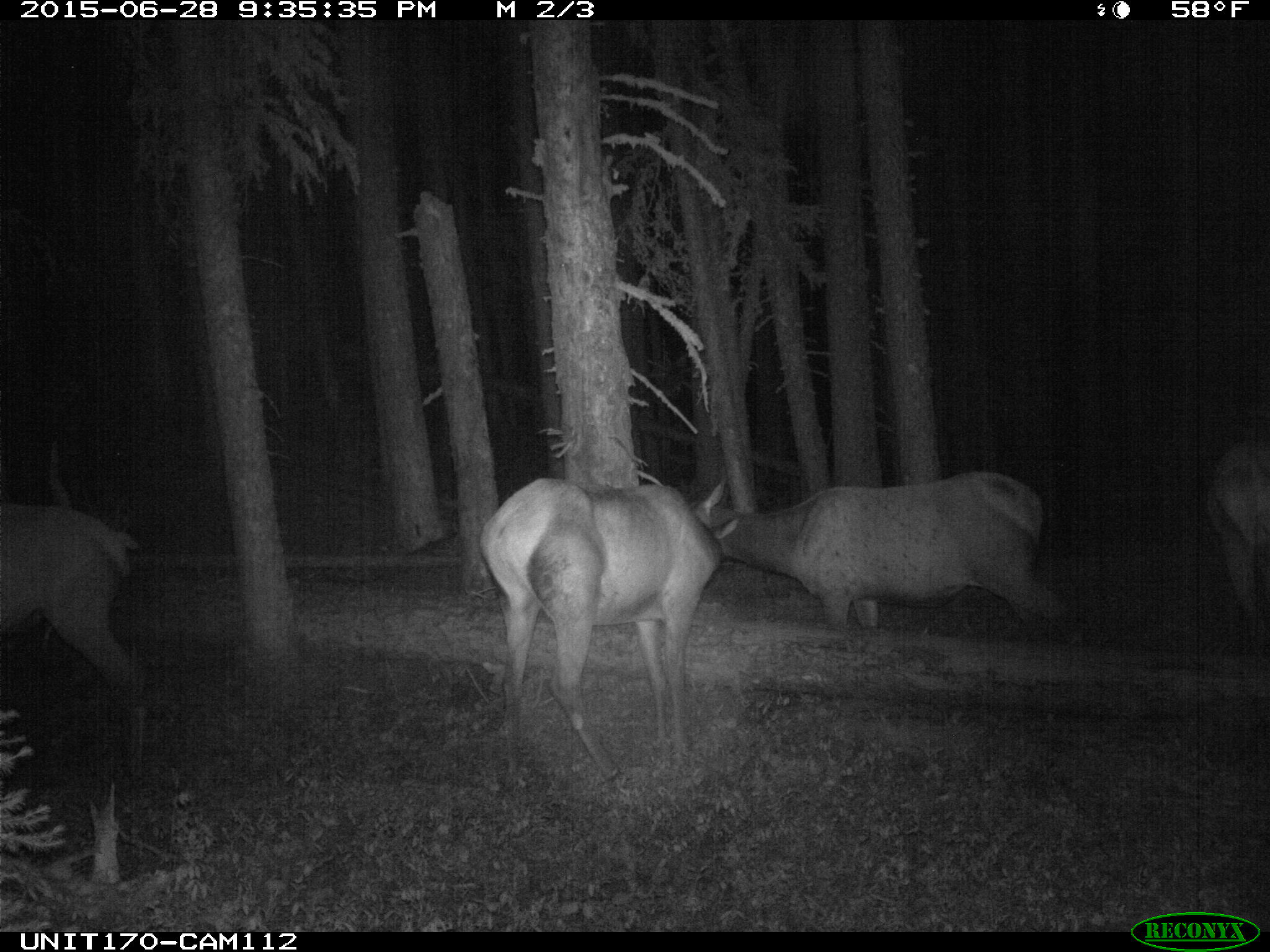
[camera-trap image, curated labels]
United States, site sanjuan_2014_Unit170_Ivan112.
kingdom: Animalia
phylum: Chordata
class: Mammalia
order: Artiodactyla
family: Cervidae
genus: Cervus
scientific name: Cervus elaphus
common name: red deer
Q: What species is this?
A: Cervus elaphus (red deer).